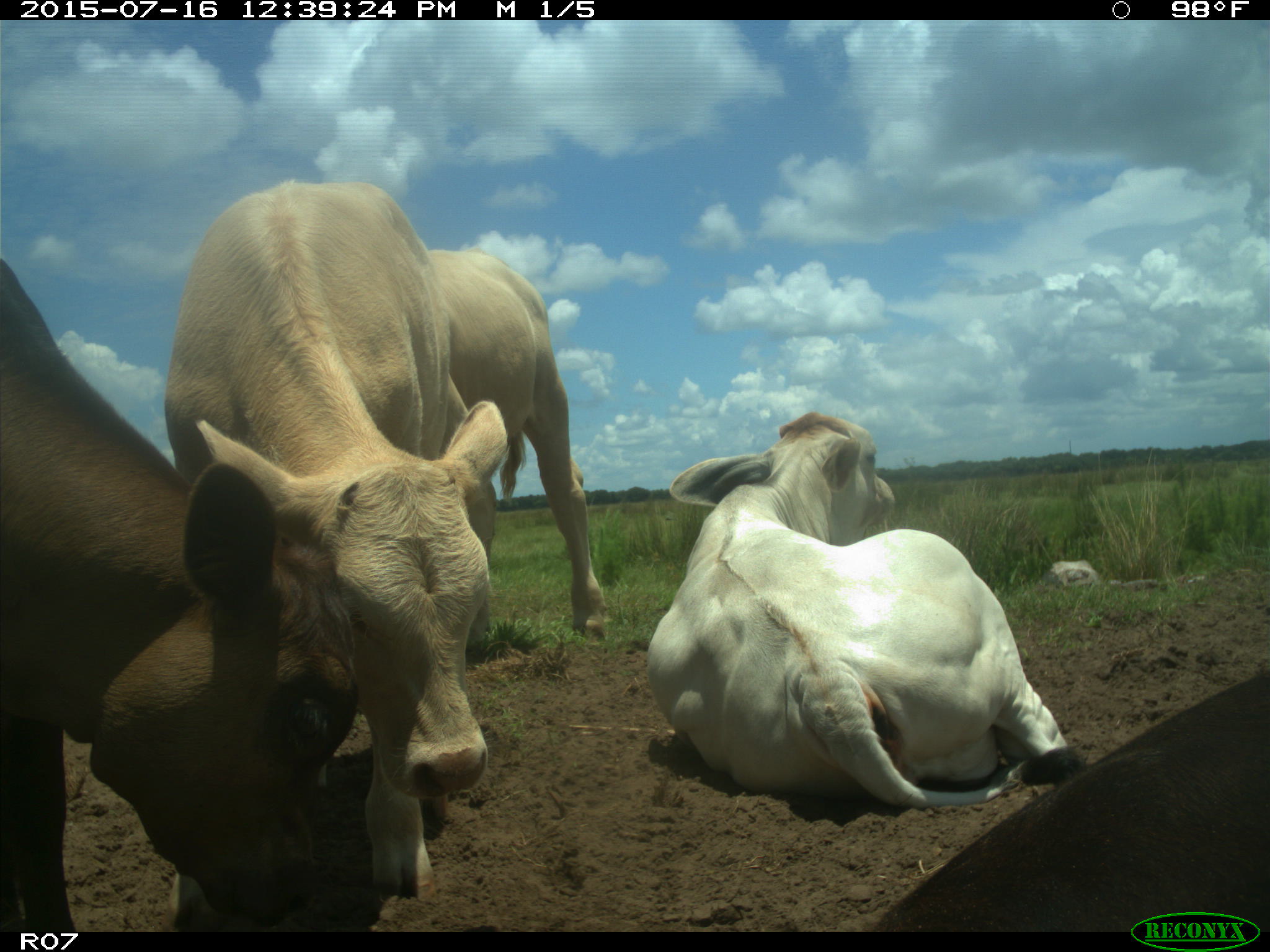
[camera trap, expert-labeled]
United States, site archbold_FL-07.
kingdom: Animalia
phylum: Chordata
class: Mammalia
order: Artiodactyla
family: Bovidae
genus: Bos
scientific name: Bos taurus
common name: domestic cow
Bos taurus (domestic cow).